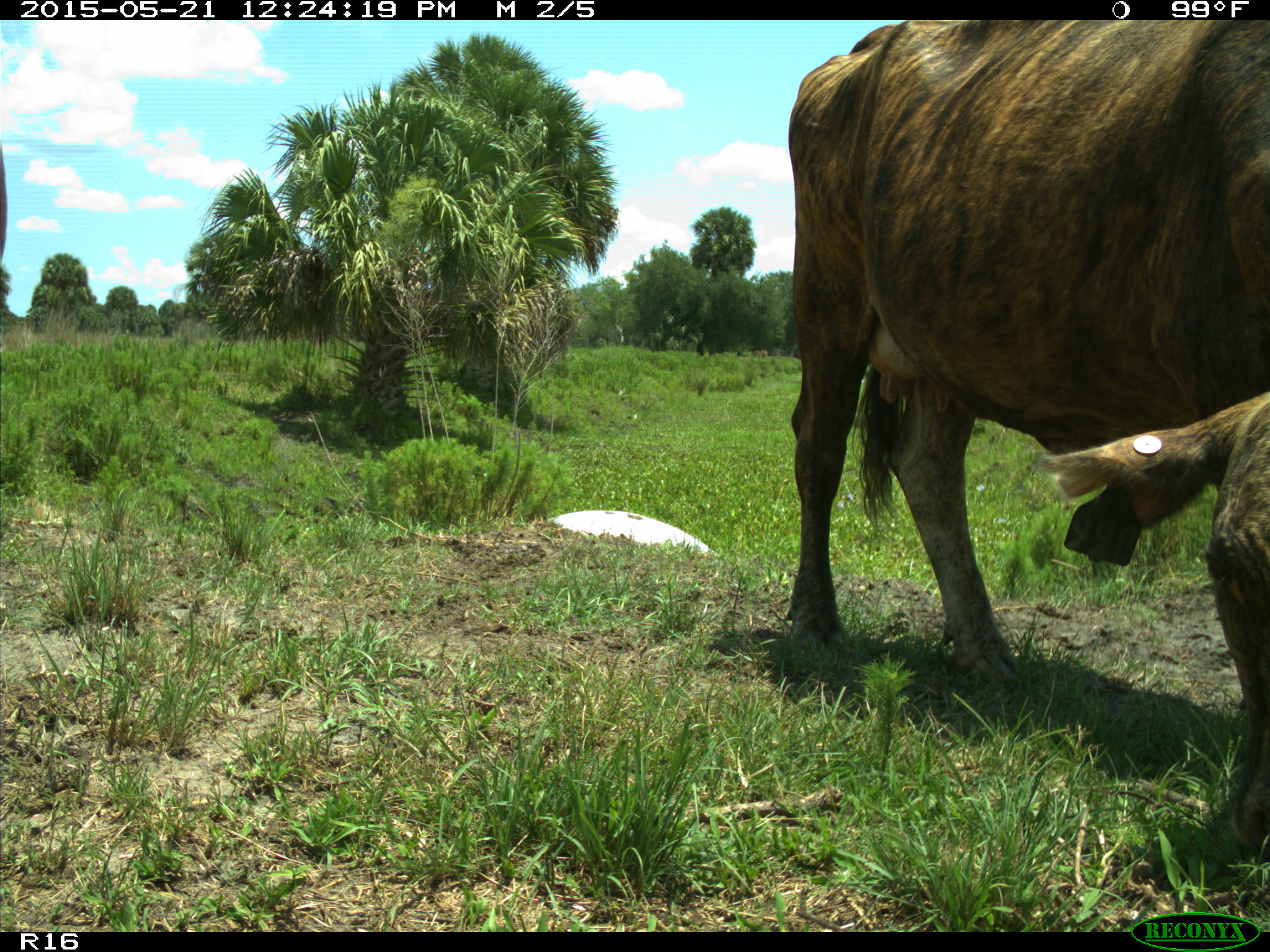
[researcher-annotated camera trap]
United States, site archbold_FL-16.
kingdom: Animalia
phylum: Chordata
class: Mammalia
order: Artiodactyla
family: Bovidae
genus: Bos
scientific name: Bos taurus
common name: domestic cow